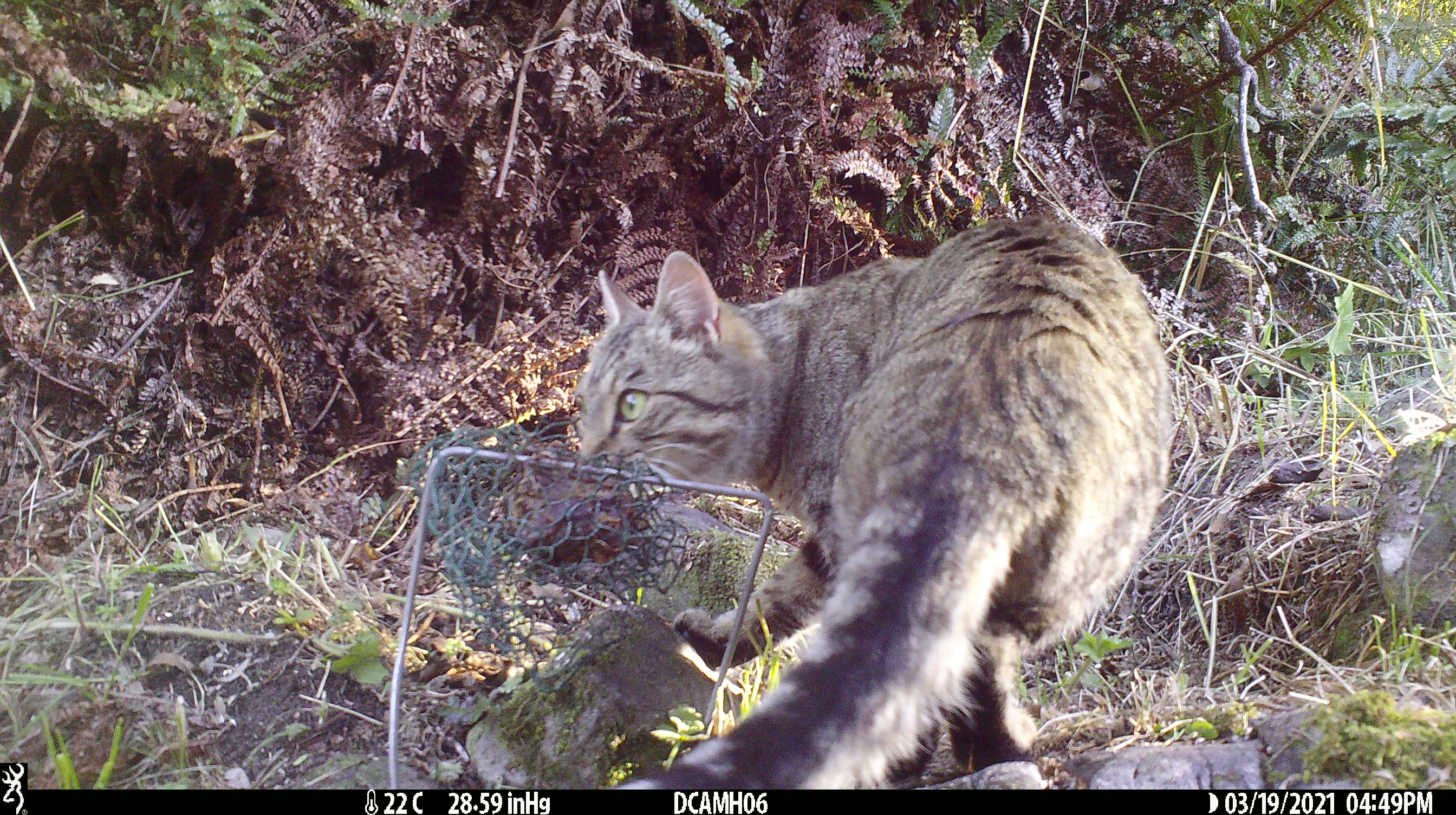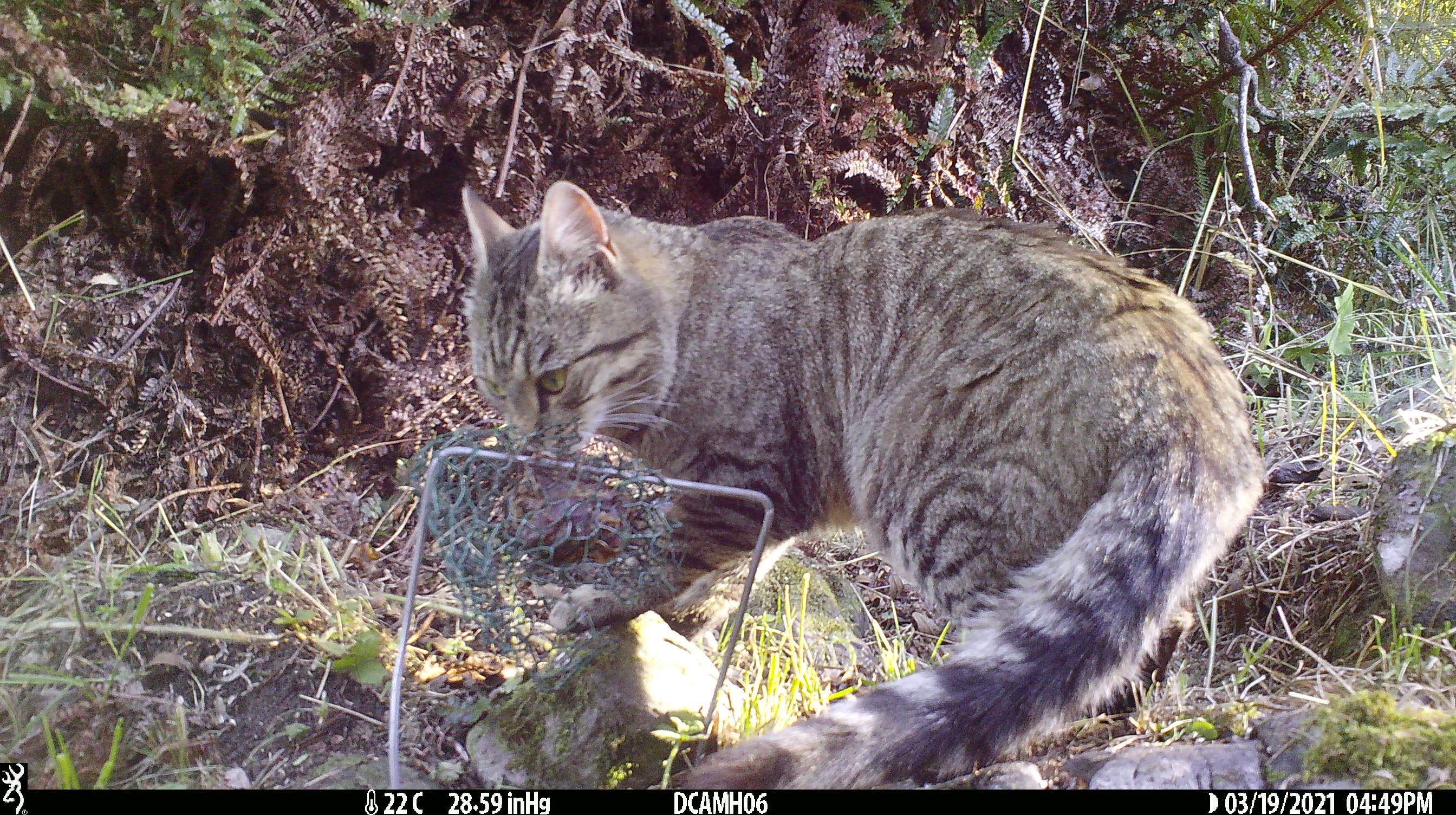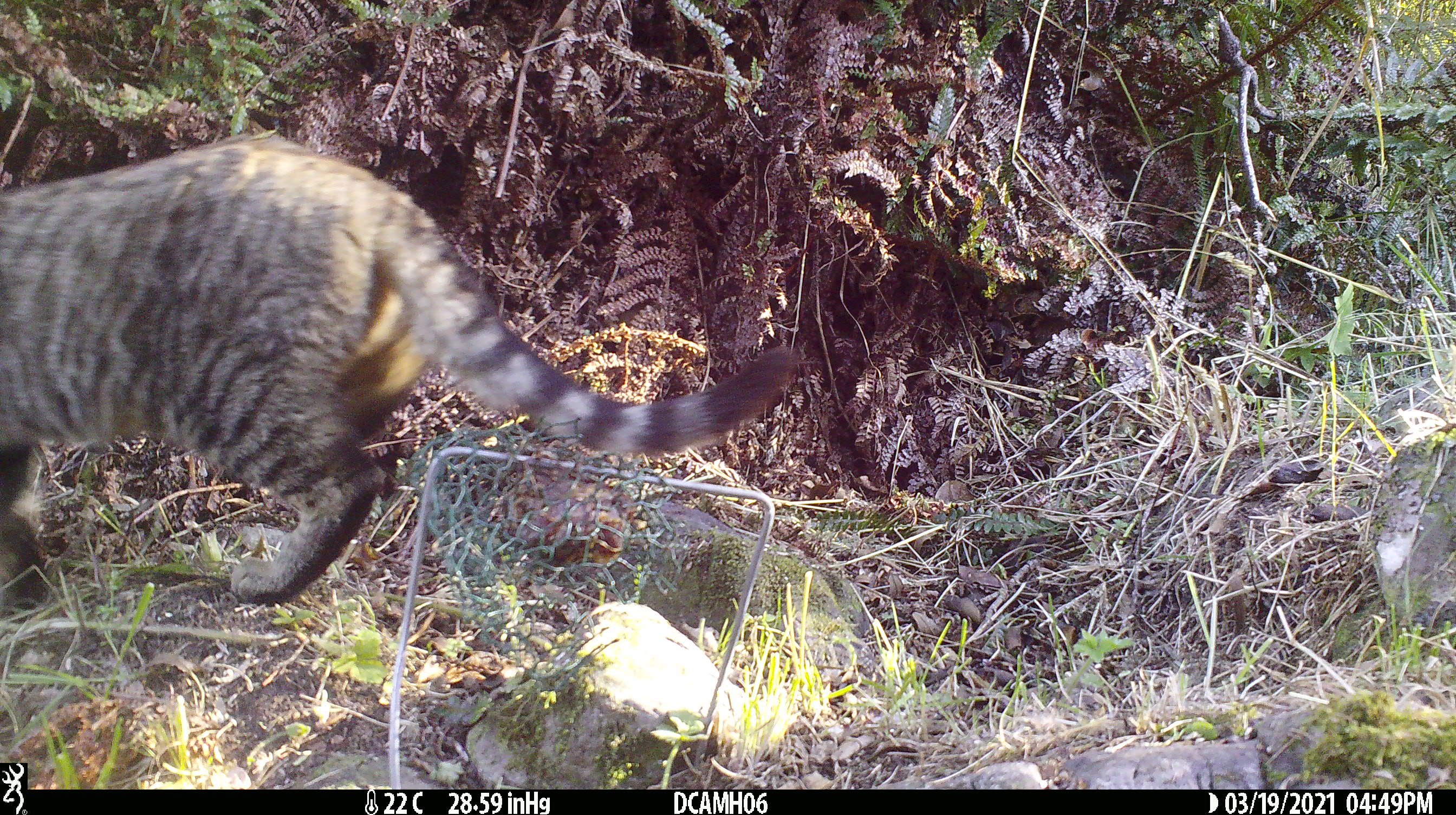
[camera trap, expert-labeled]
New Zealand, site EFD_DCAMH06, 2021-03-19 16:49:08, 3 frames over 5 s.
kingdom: Animalia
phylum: Chordata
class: Mammalia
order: Carnivora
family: Felidae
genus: Felis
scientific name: Felis catus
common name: domestic cat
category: cat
Cat (domestic cat) (Felis catus).